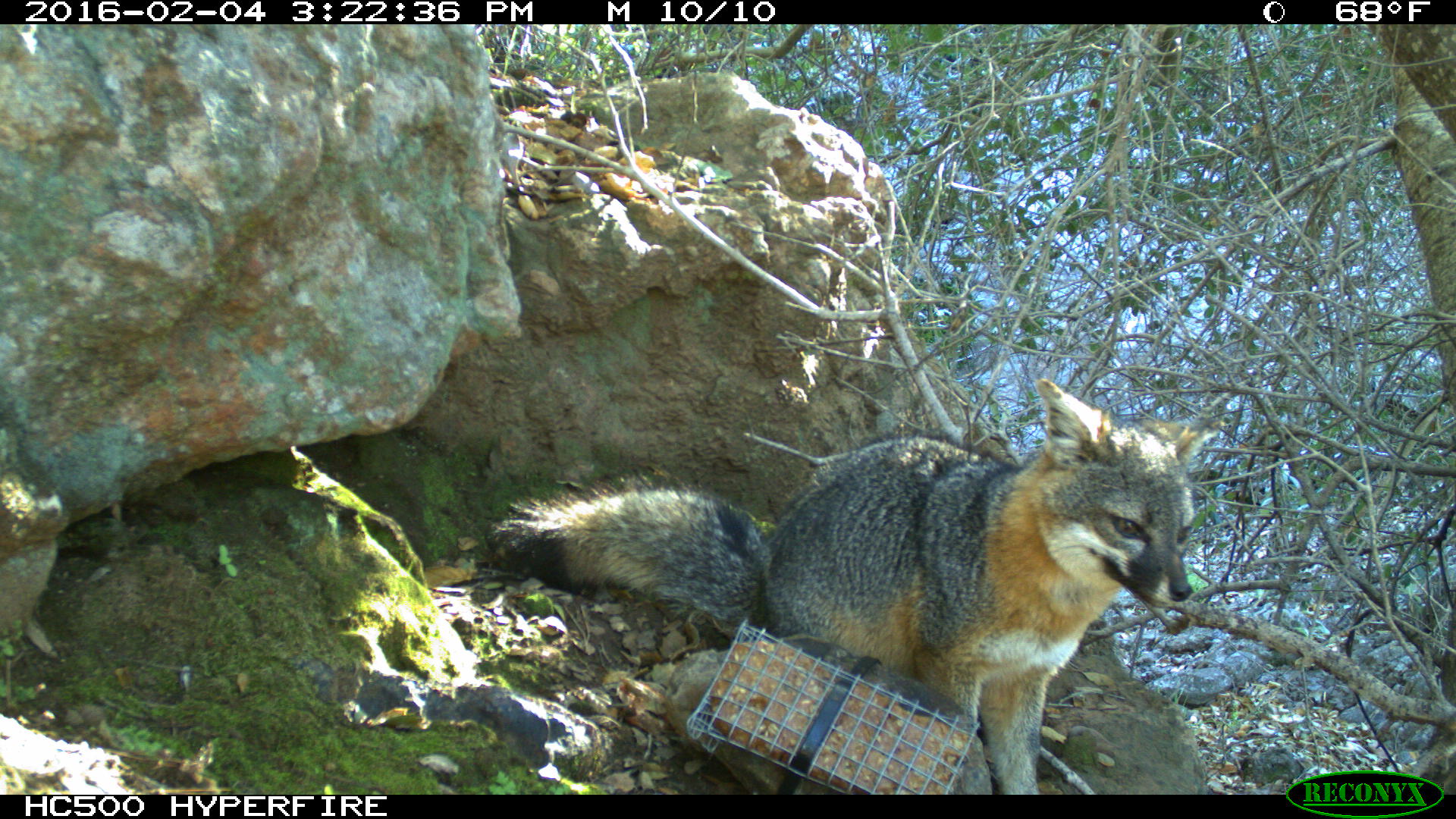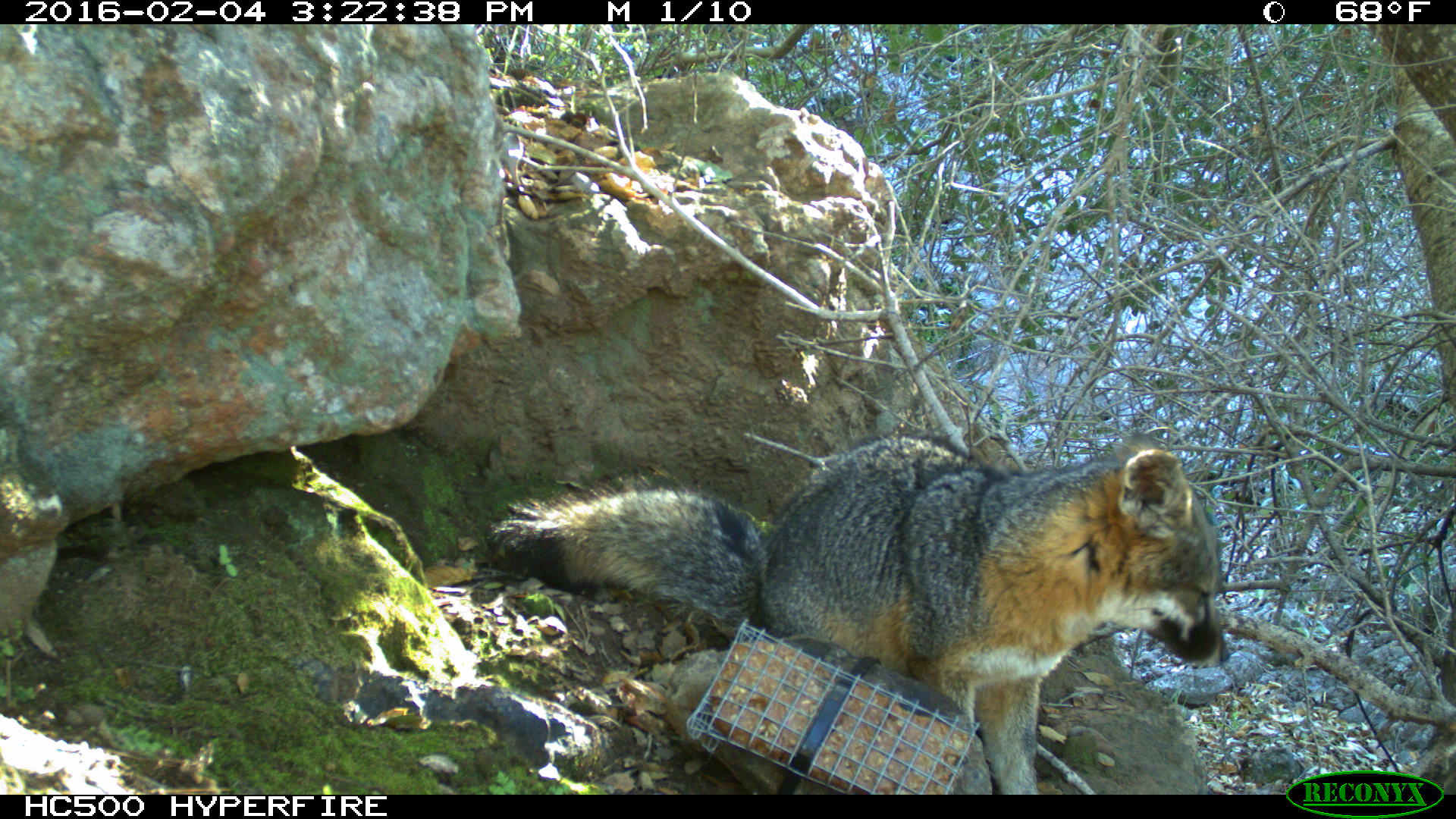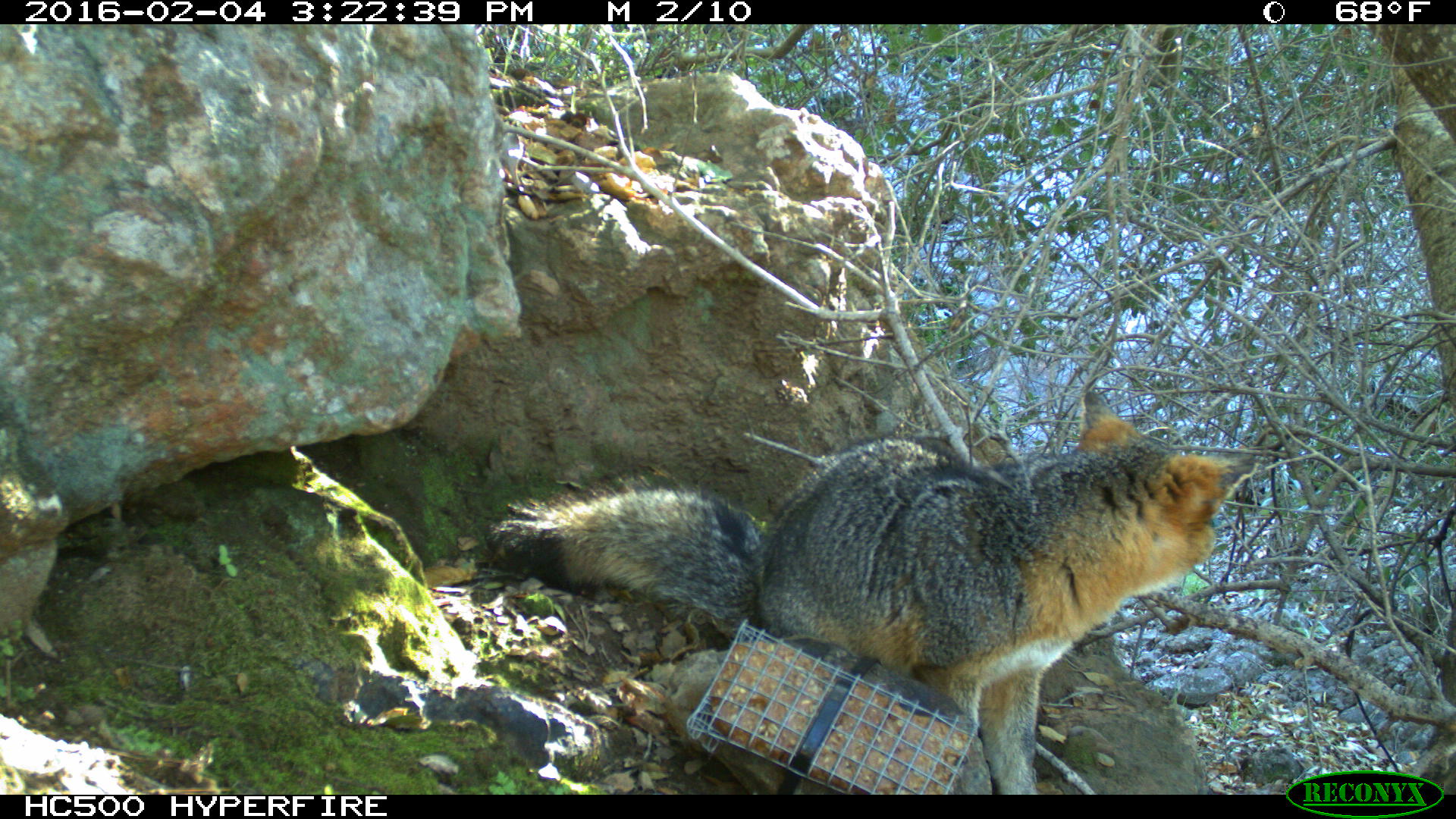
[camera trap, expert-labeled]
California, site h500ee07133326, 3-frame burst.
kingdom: Animalia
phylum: Chordata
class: Mammalia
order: Carnivora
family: Canidae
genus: Urocyon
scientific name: Urocyon littoralis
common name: island fox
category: fox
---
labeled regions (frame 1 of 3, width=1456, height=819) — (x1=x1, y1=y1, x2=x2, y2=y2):
fox: (x1=497, y1=377, x2=1218, y2=794)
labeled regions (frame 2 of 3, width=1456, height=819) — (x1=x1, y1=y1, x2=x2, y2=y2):
fox: (x1=484, y1=429, x2=1232, y2=794)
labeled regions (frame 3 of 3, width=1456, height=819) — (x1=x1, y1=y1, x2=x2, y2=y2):
fox: (x1=485, y1=391, x2=1254, y2=794)